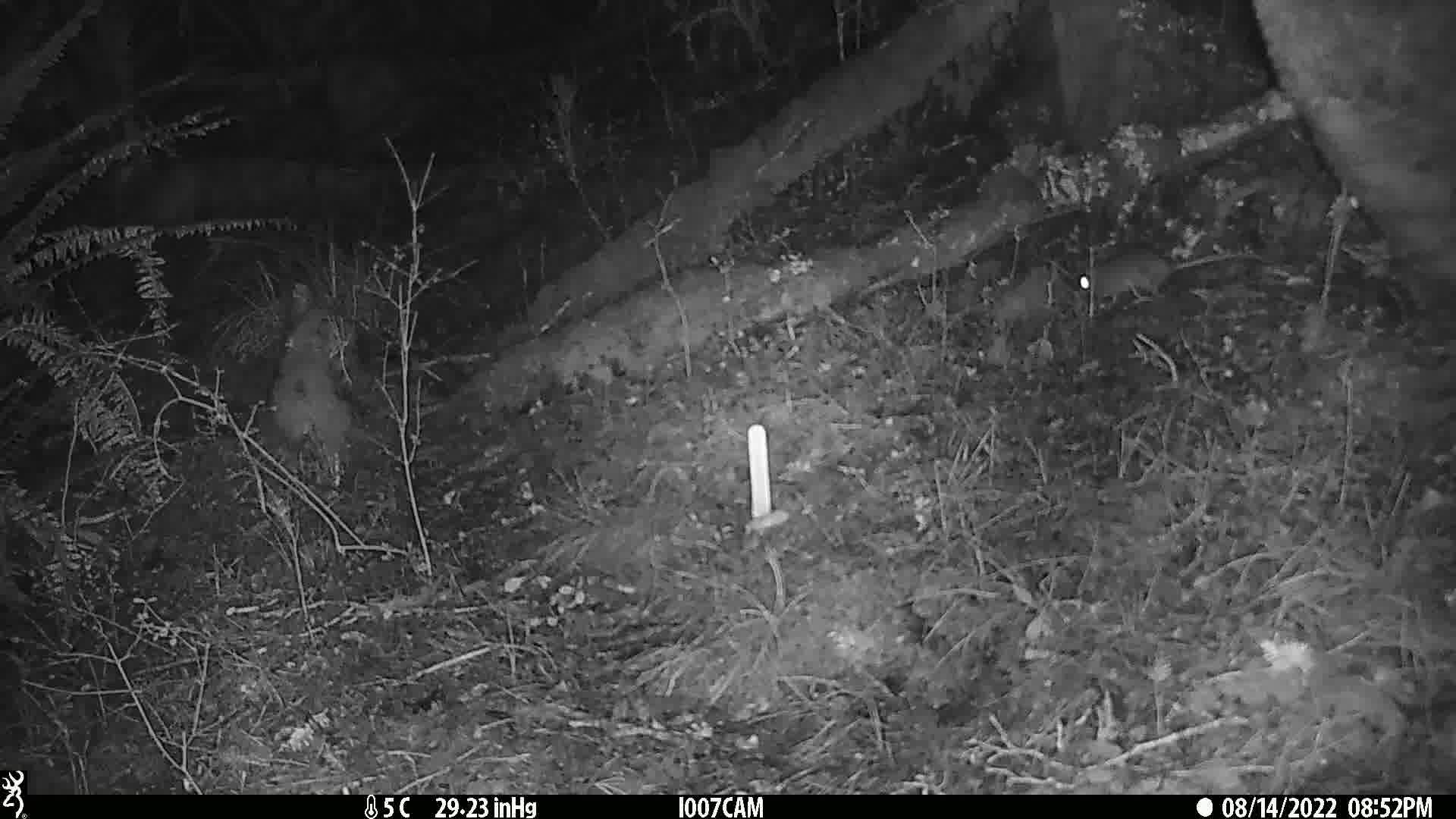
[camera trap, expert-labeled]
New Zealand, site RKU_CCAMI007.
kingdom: Animalia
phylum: Chordata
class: Mammalia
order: Rodentia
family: Muridae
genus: Rattus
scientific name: Rattus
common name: rat